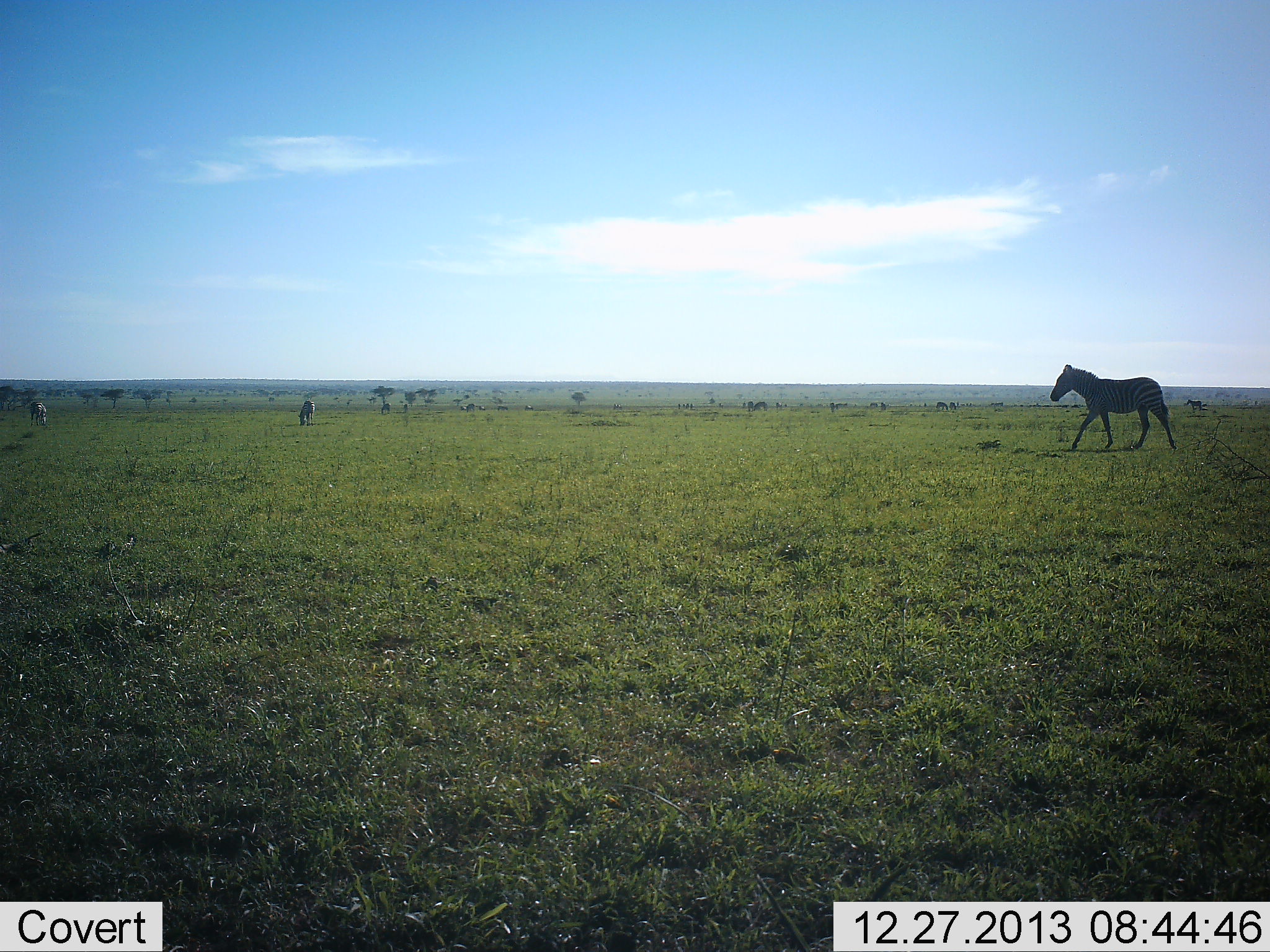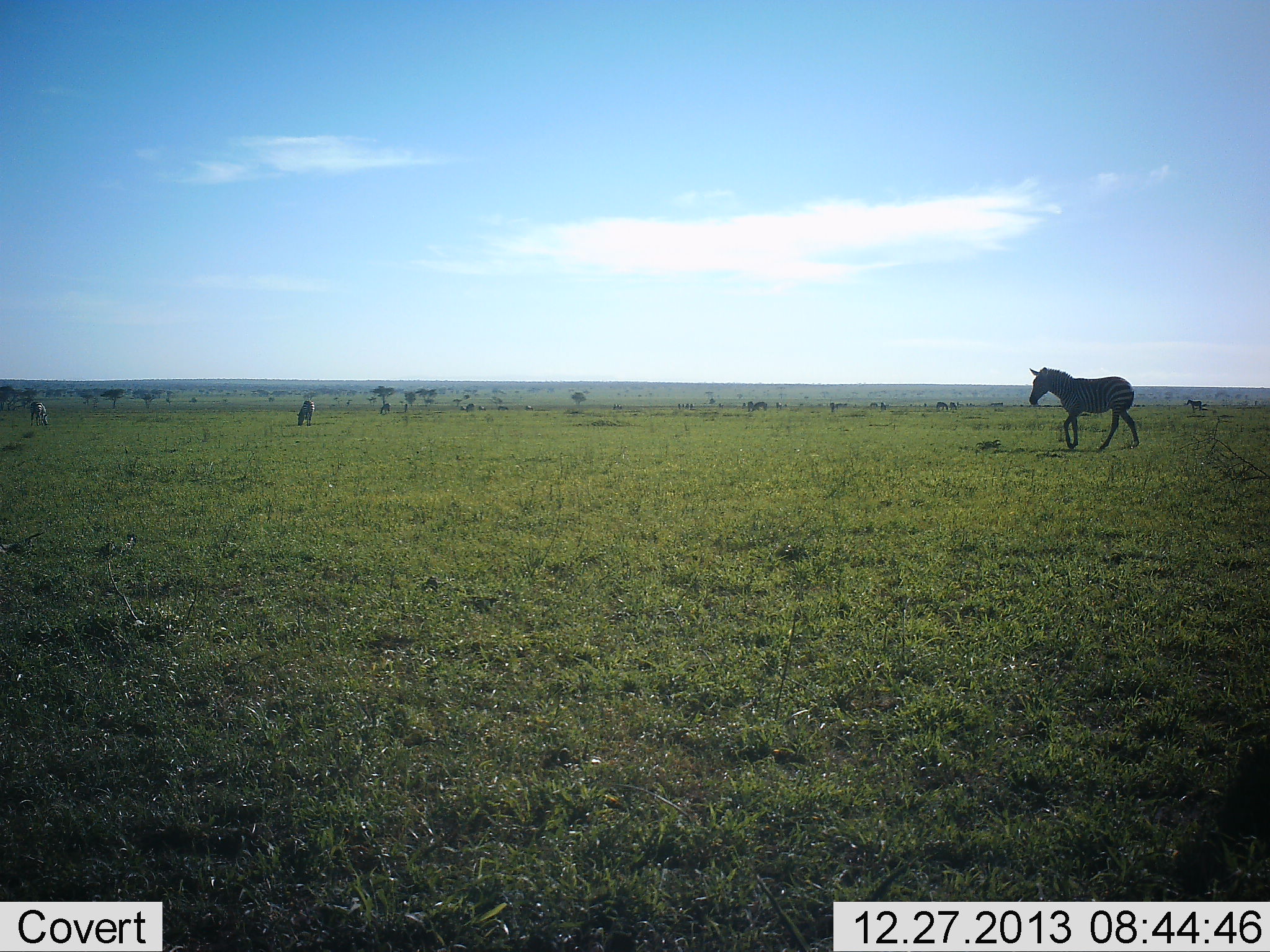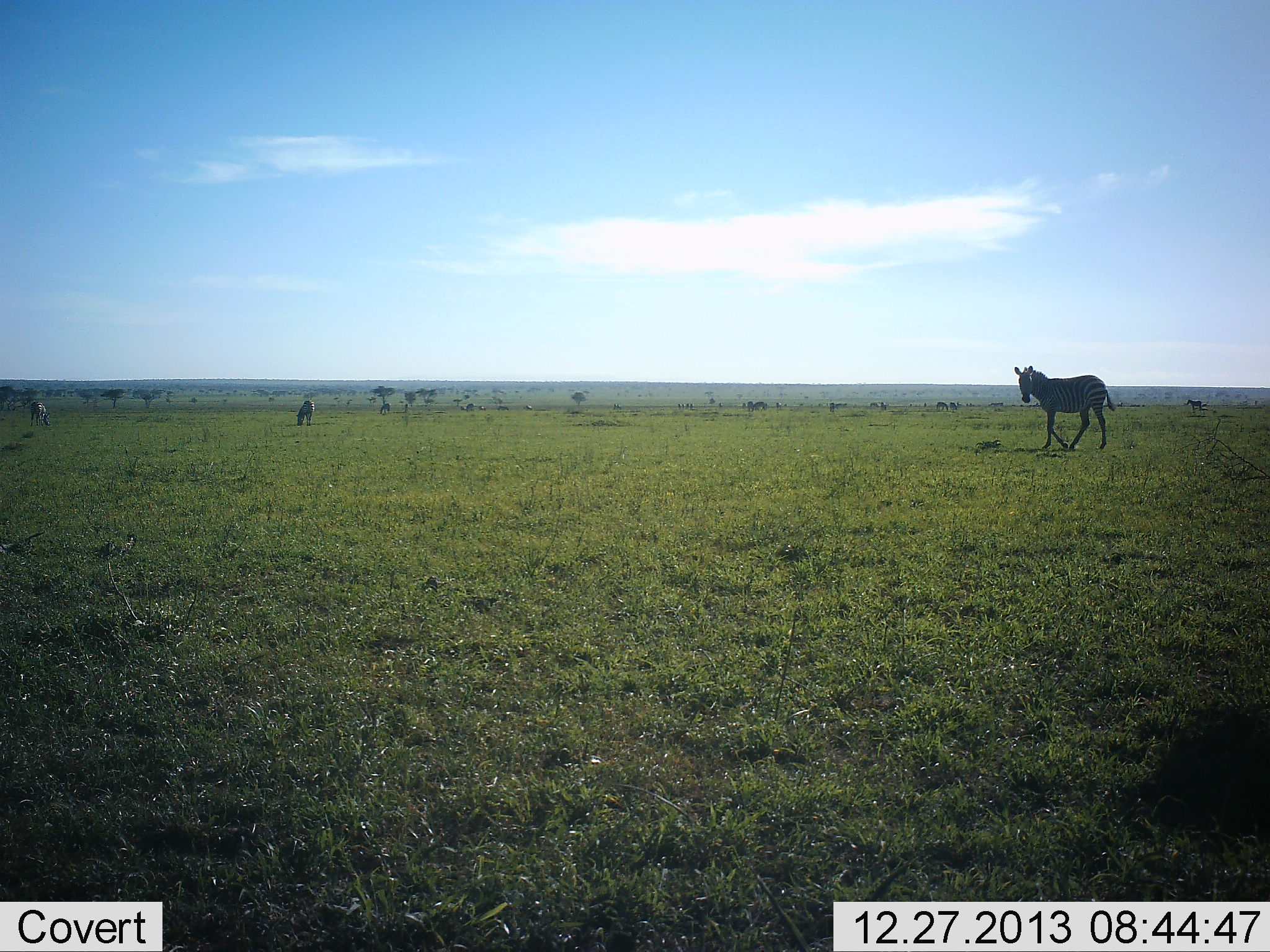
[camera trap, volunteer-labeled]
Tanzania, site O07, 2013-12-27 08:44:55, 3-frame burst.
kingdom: Animalia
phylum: Chordata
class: Mammalia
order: Perissodactyla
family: Equidae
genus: Equus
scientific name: Equus quagga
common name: plains zebra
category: zebra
Zebra (plains zebra) (Equus quagga), count 3. Behavior (volunteer vote fractions): standing 30%, resting 0%, moving 96%, interacting 0%. Young present (vote fraction): 0%. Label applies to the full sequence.